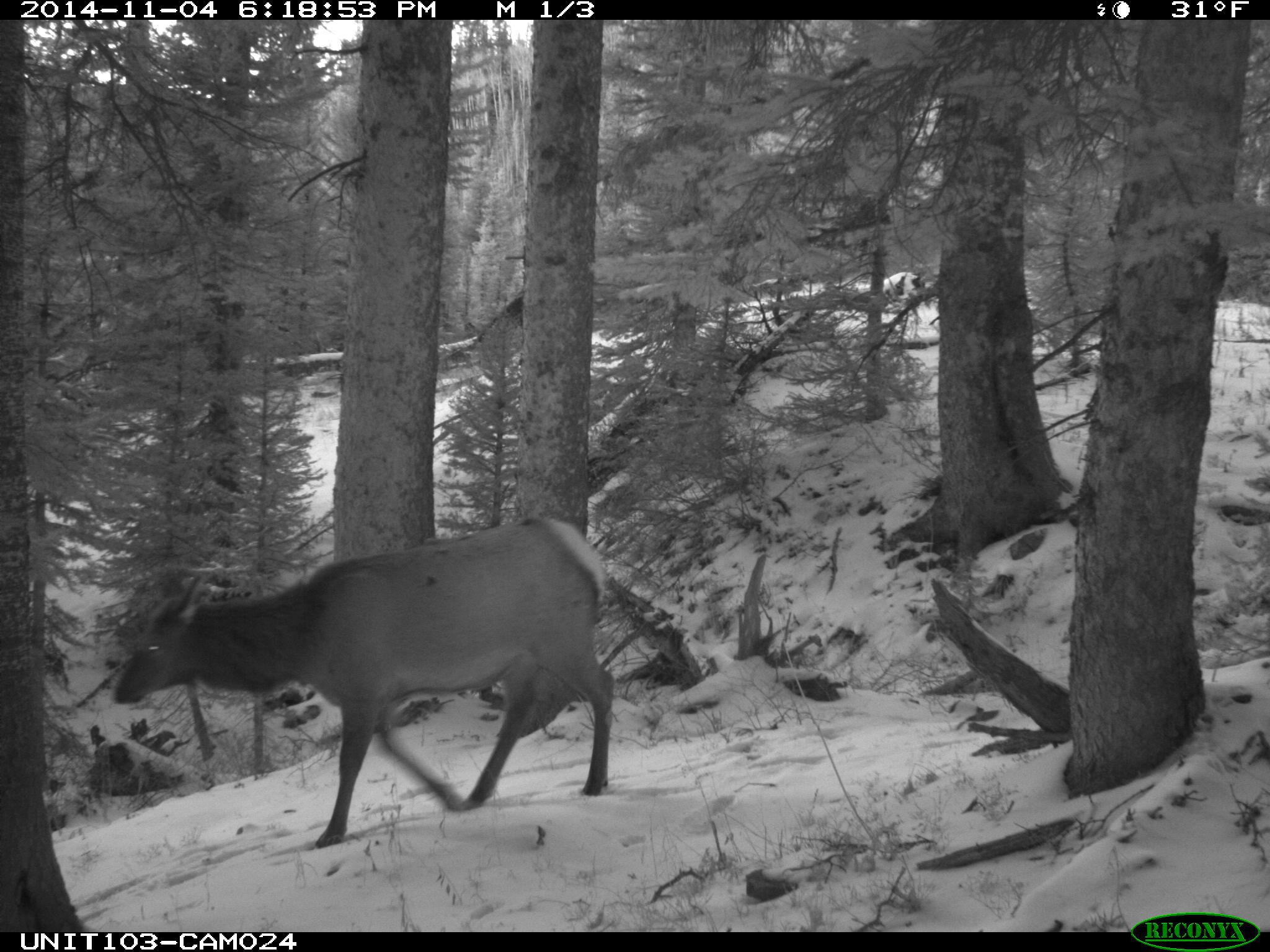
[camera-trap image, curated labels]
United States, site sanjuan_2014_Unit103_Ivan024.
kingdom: Animalia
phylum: Chordata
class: Mammalia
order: Artiodactyla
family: Cervidae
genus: Cervus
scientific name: Cervus elaphus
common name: red deer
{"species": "Cervus elaphus (red deer)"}